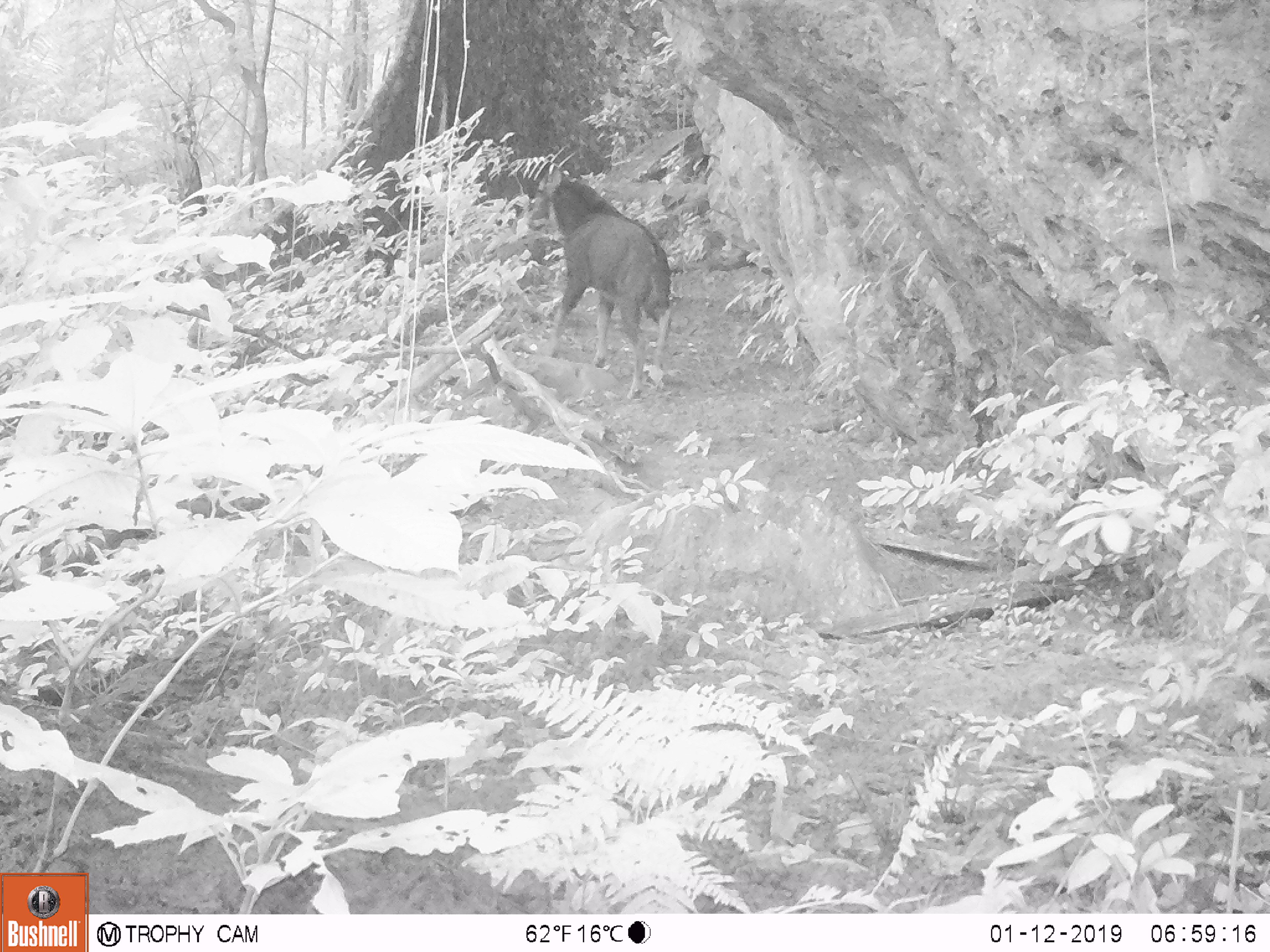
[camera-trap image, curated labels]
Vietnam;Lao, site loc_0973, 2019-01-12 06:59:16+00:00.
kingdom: Animalia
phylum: Chordata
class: Mammalia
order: Artiodactyla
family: Bovidae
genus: Capricornis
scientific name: Capricornis sumatraensis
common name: chinese serow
Chinese serow (Capricornis sumatraensis). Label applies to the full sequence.